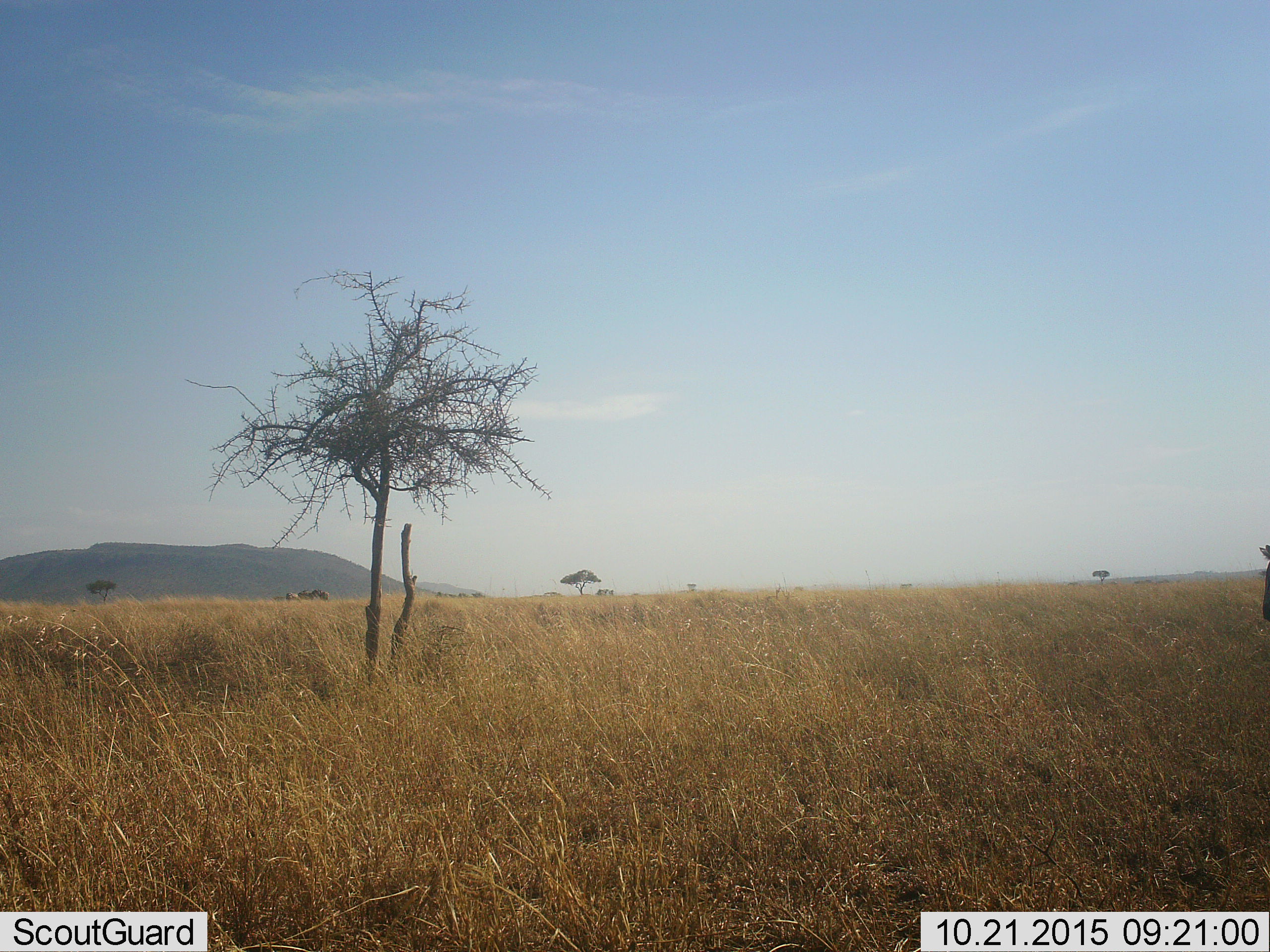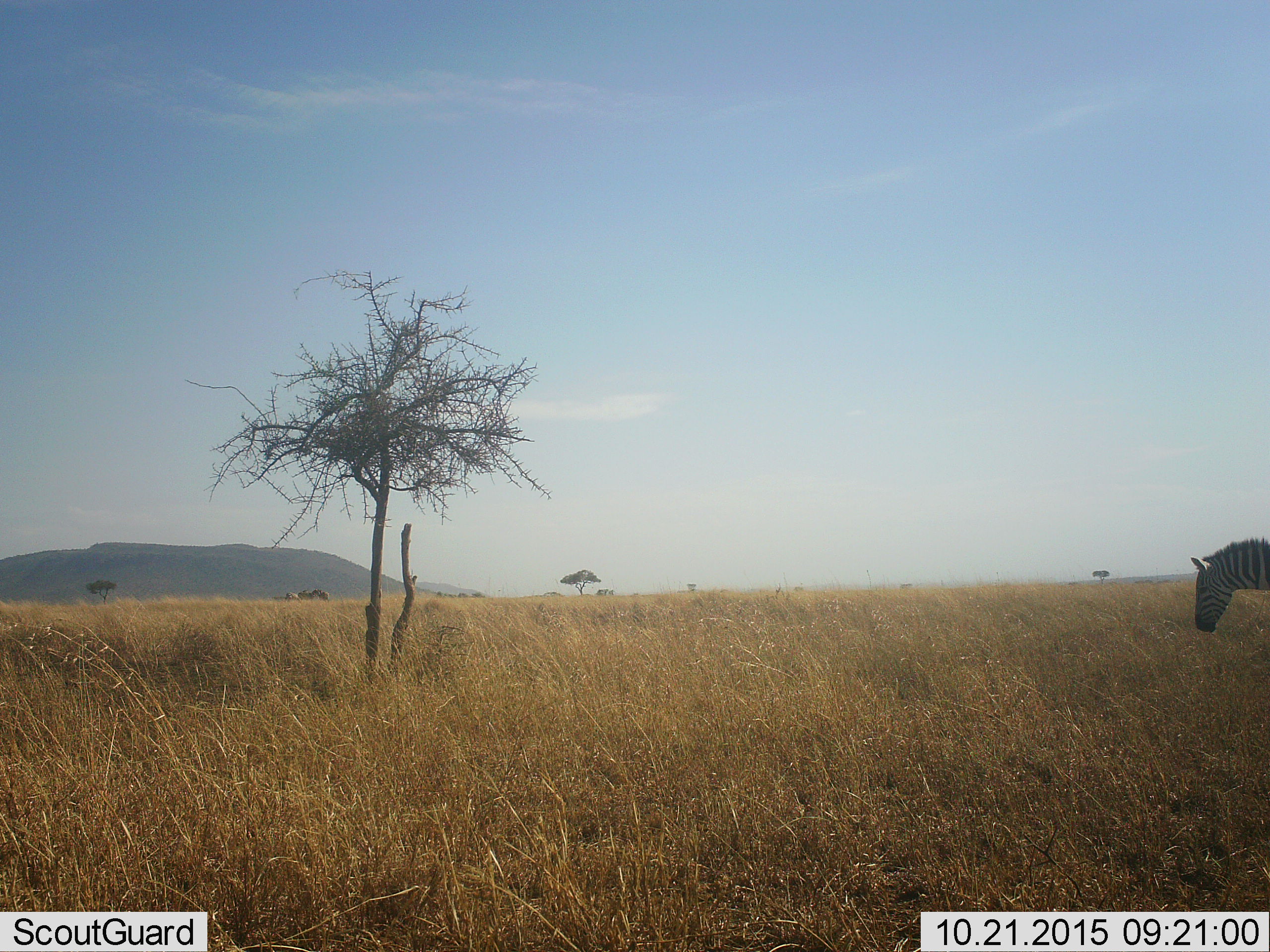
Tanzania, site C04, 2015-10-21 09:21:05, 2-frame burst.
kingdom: Animalia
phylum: Chordata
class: Mammalia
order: Perissodactyla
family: Equidae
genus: Equus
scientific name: Equus quagga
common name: plains zebra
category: zebra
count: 1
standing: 29%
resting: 0%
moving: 100%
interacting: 0%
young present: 0%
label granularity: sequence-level